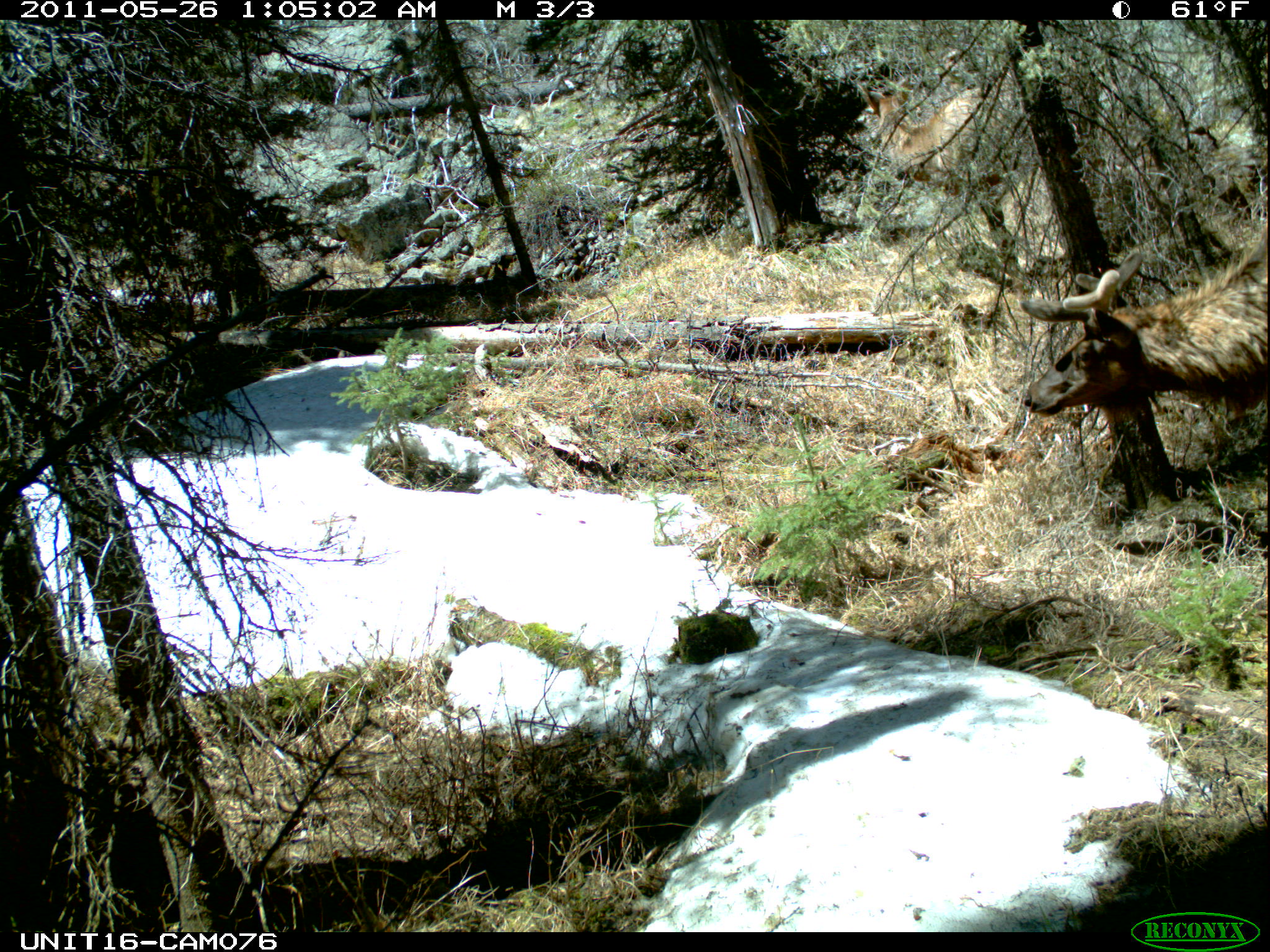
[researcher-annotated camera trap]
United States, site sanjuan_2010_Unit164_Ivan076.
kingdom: Animalia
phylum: Chordata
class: Mammalia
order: Artiodactyla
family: Cervidae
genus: Cervus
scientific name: Cervus elaphus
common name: red deer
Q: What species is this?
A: Cervus elaphus (red deer).